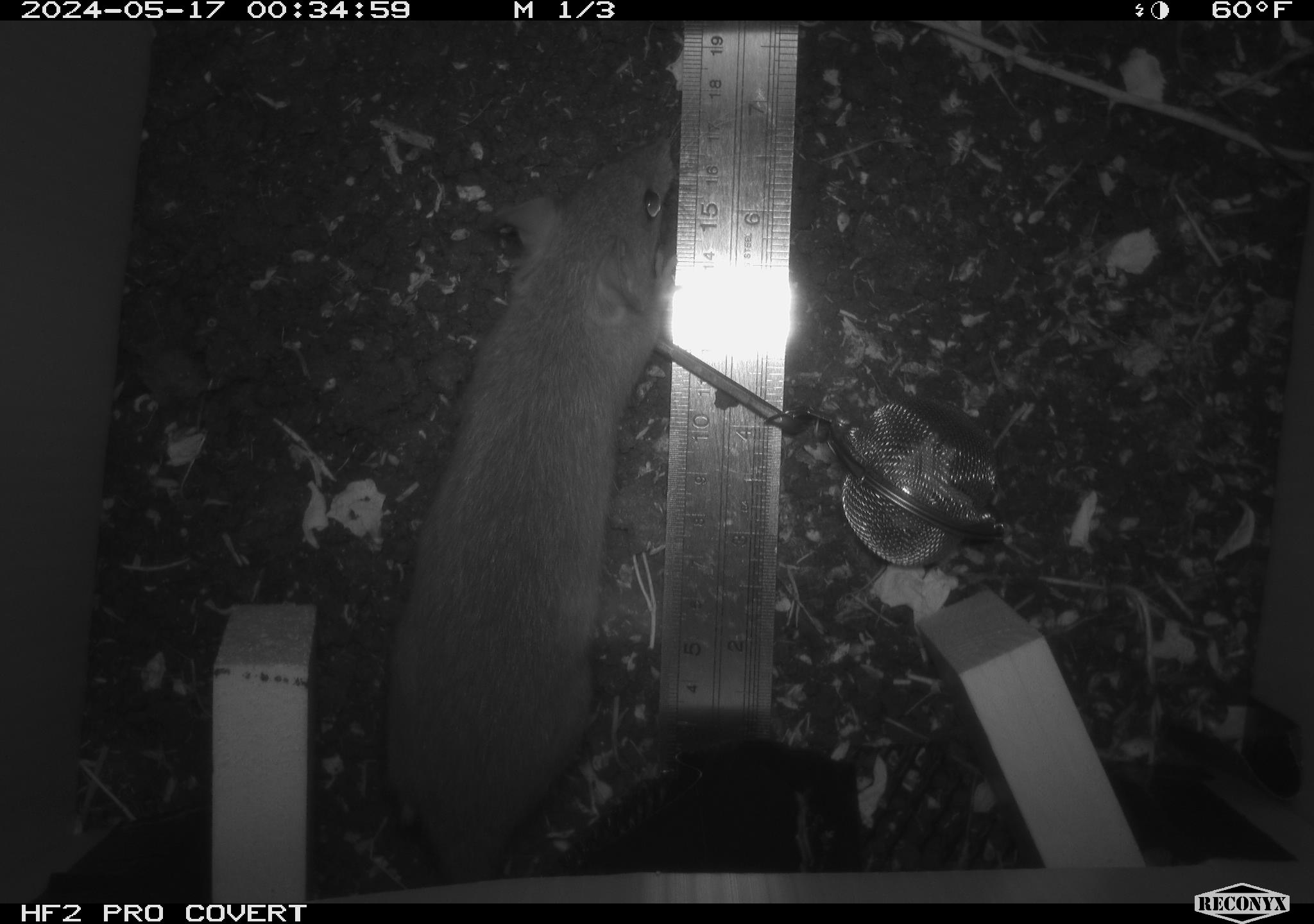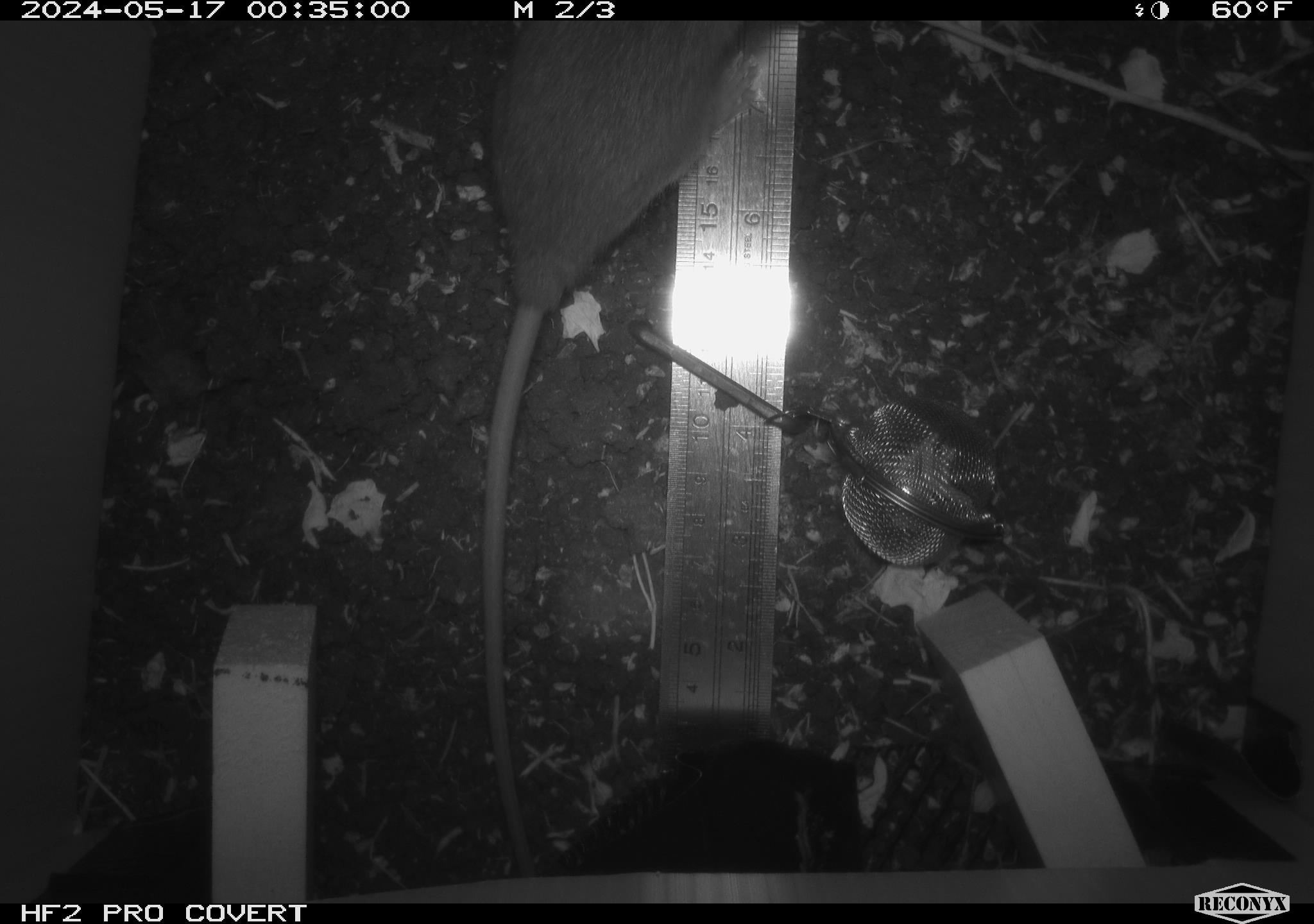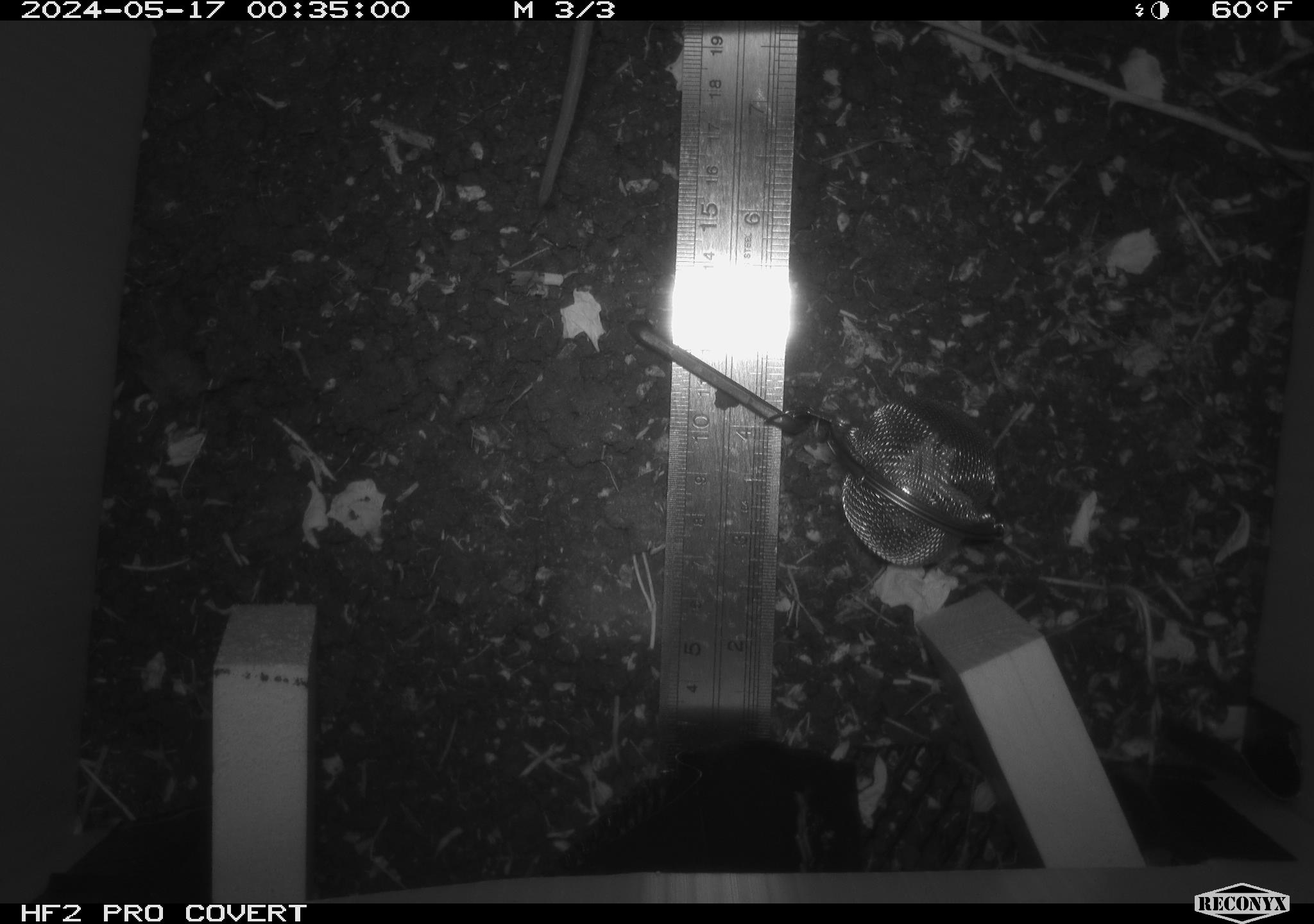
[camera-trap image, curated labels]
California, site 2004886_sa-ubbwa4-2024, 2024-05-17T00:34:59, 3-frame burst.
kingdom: Animalia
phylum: Chordata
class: Mammalia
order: Rodentia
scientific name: Rodentia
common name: woodrat or rat or mouse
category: woodrat or rat or mouse species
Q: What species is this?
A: Woodrat or rat or mouse species (woodrat or rat or mouse) (Rodentia).